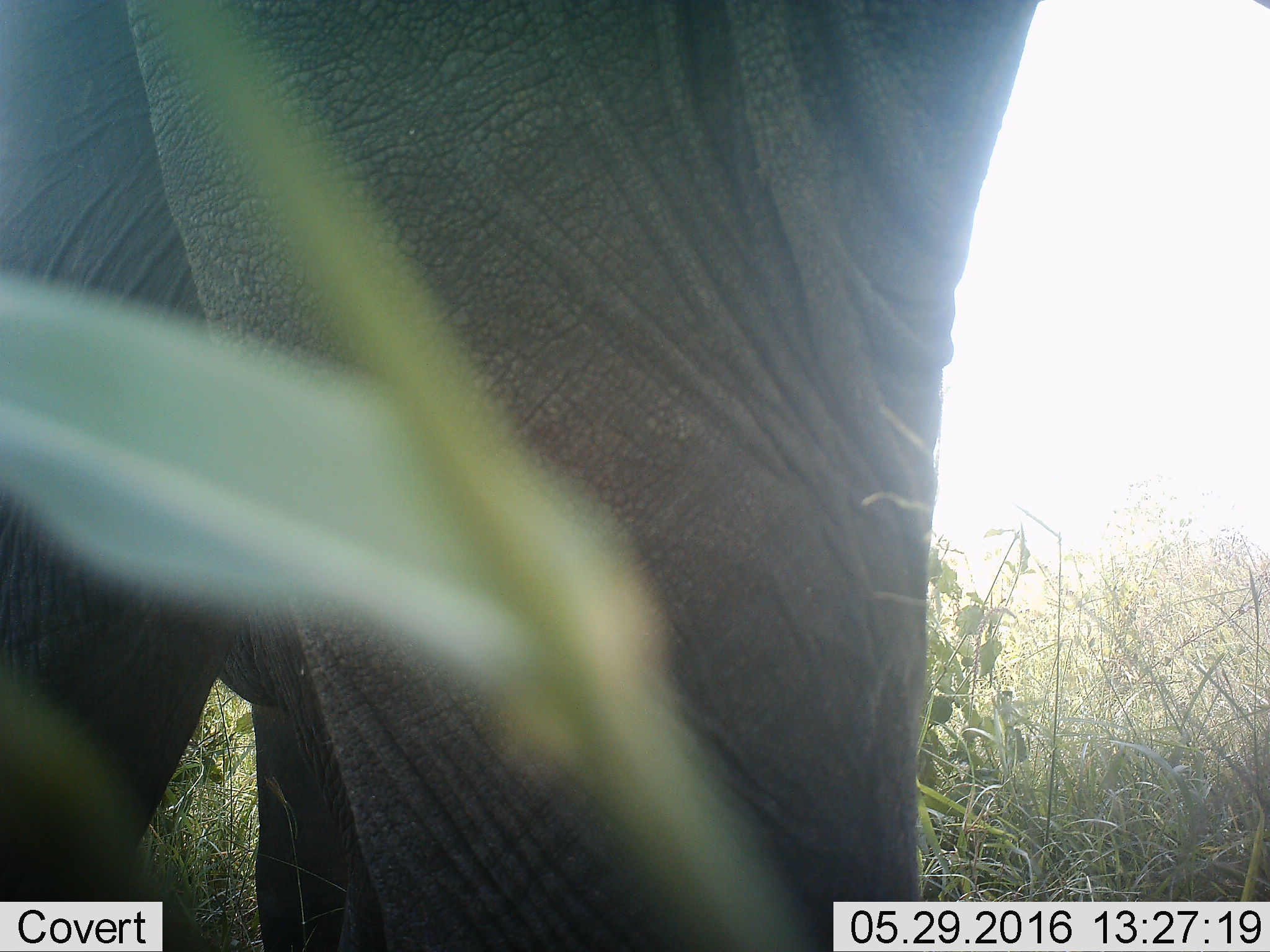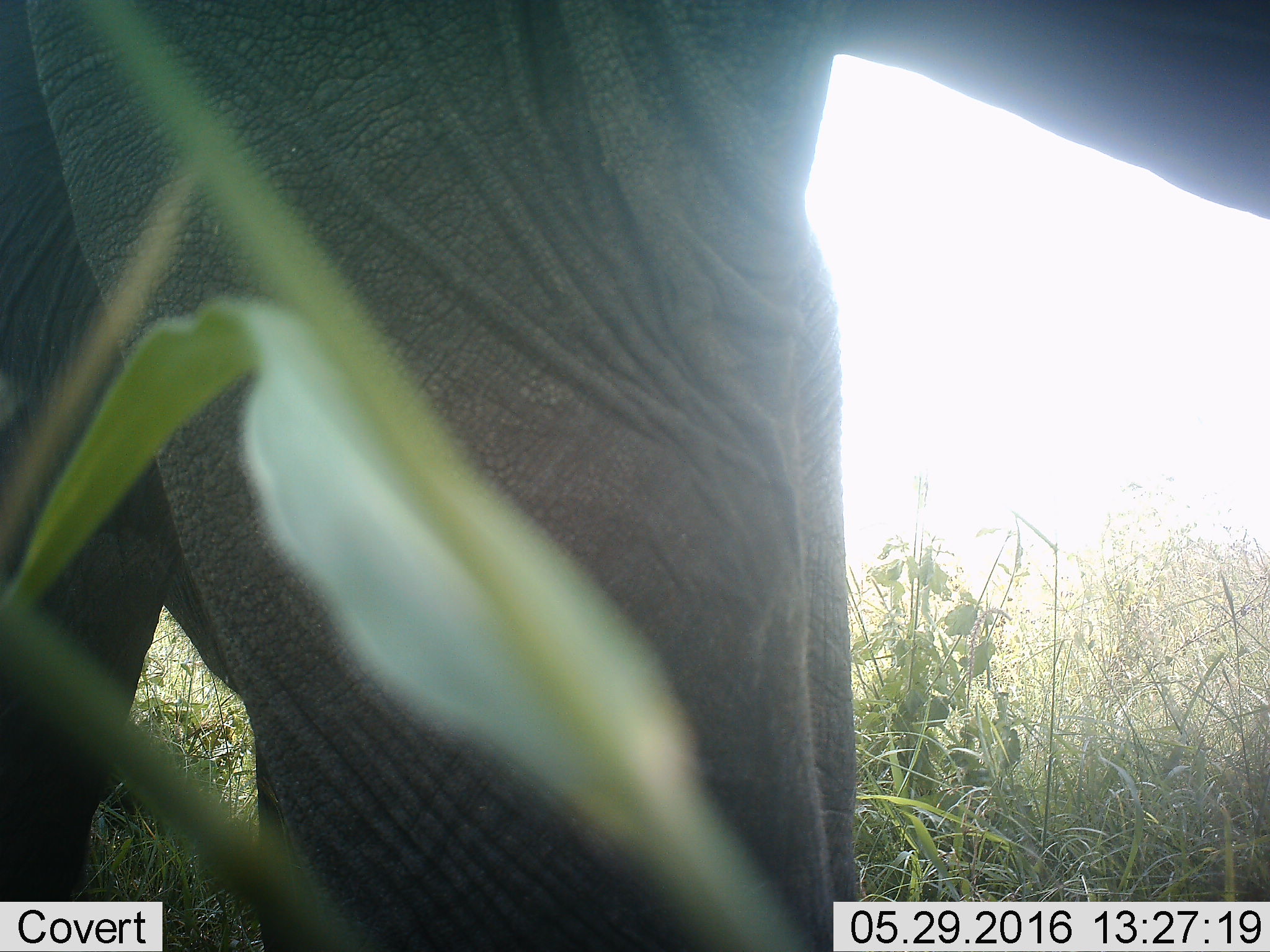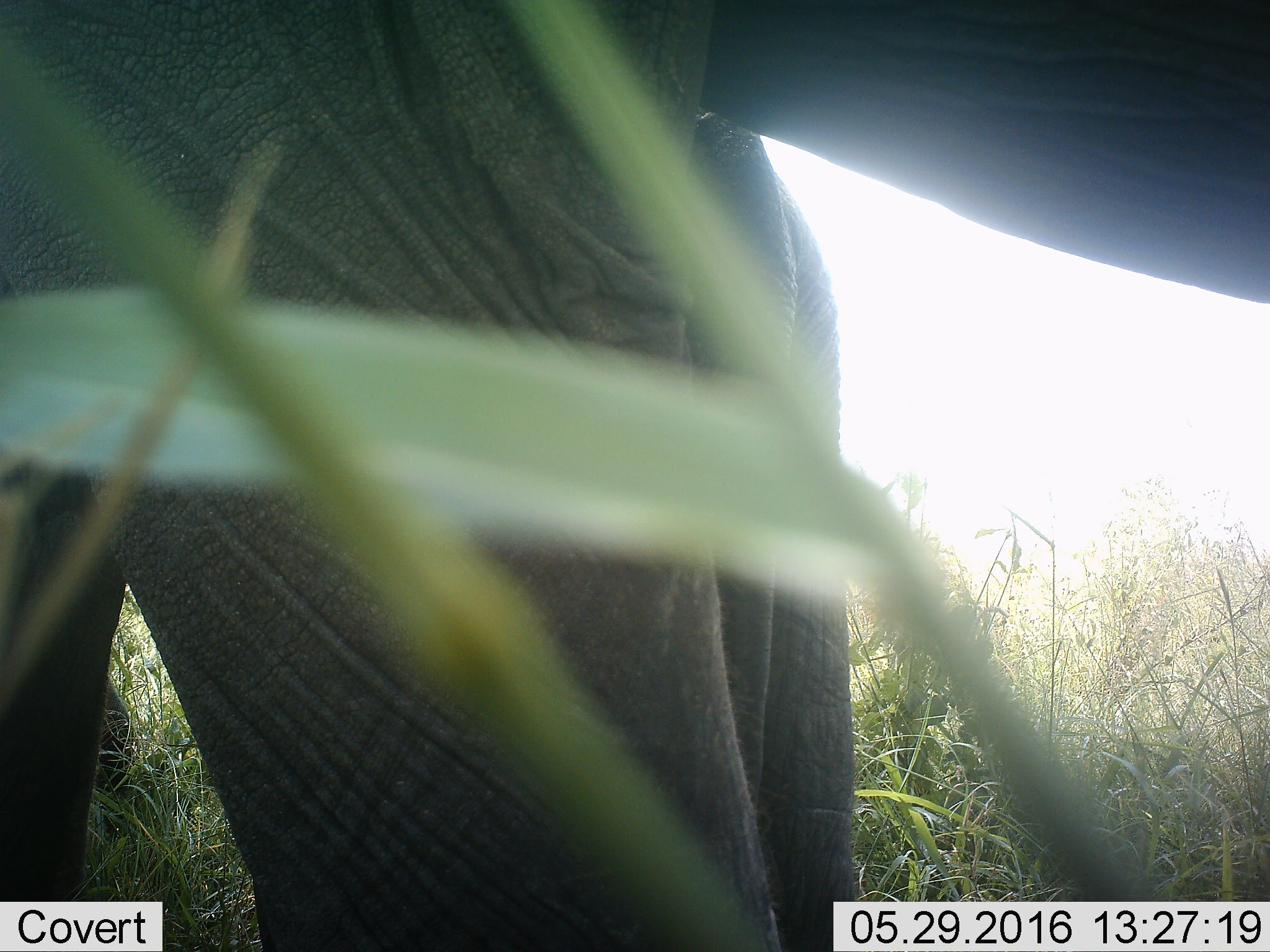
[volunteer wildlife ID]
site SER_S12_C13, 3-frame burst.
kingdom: Animalia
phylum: Chordata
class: Mammalia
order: Proboscidea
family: Elephantidae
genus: Loxodonta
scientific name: Loxodonta africana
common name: african bush elephant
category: elephant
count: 1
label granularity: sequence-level